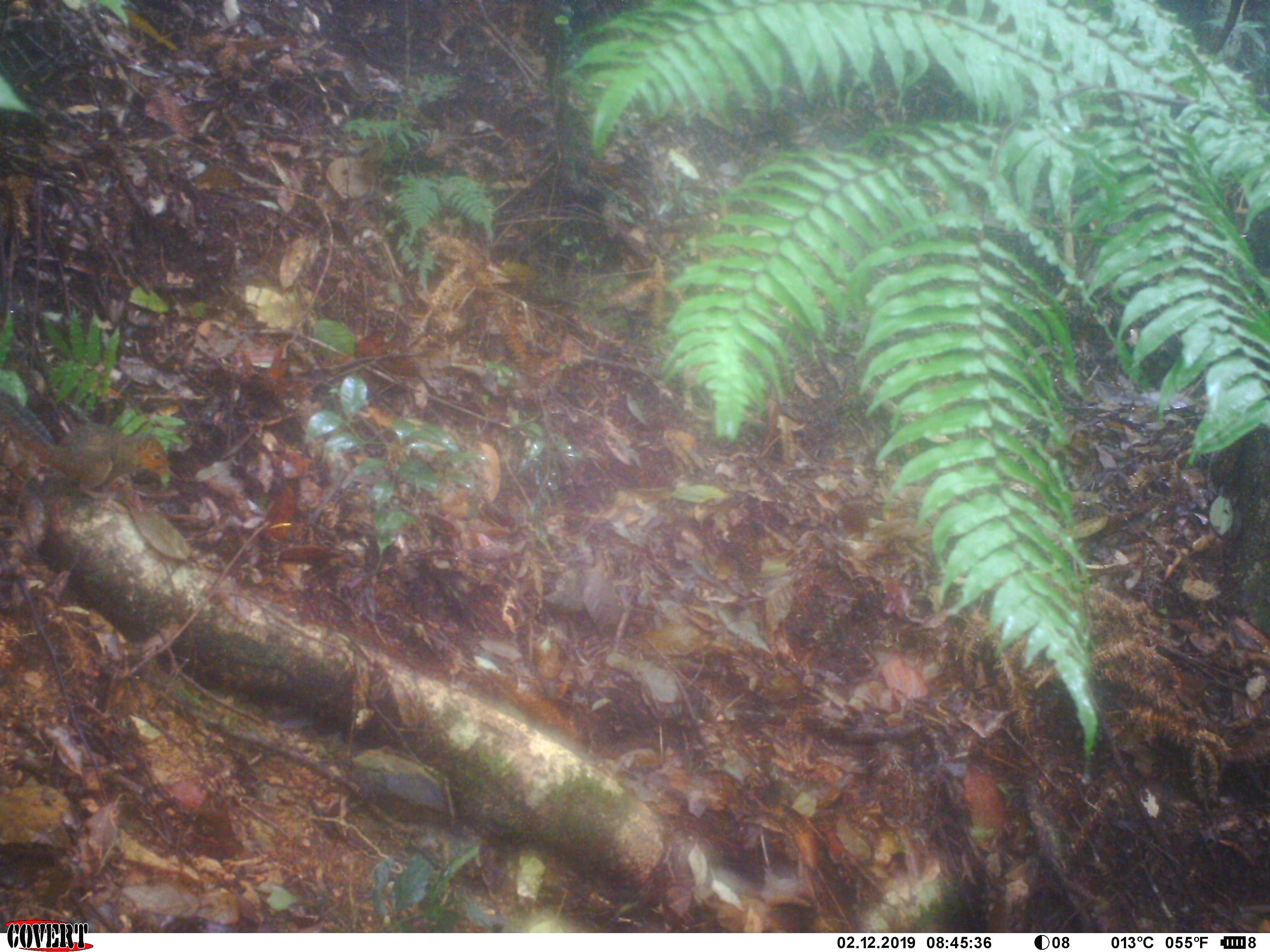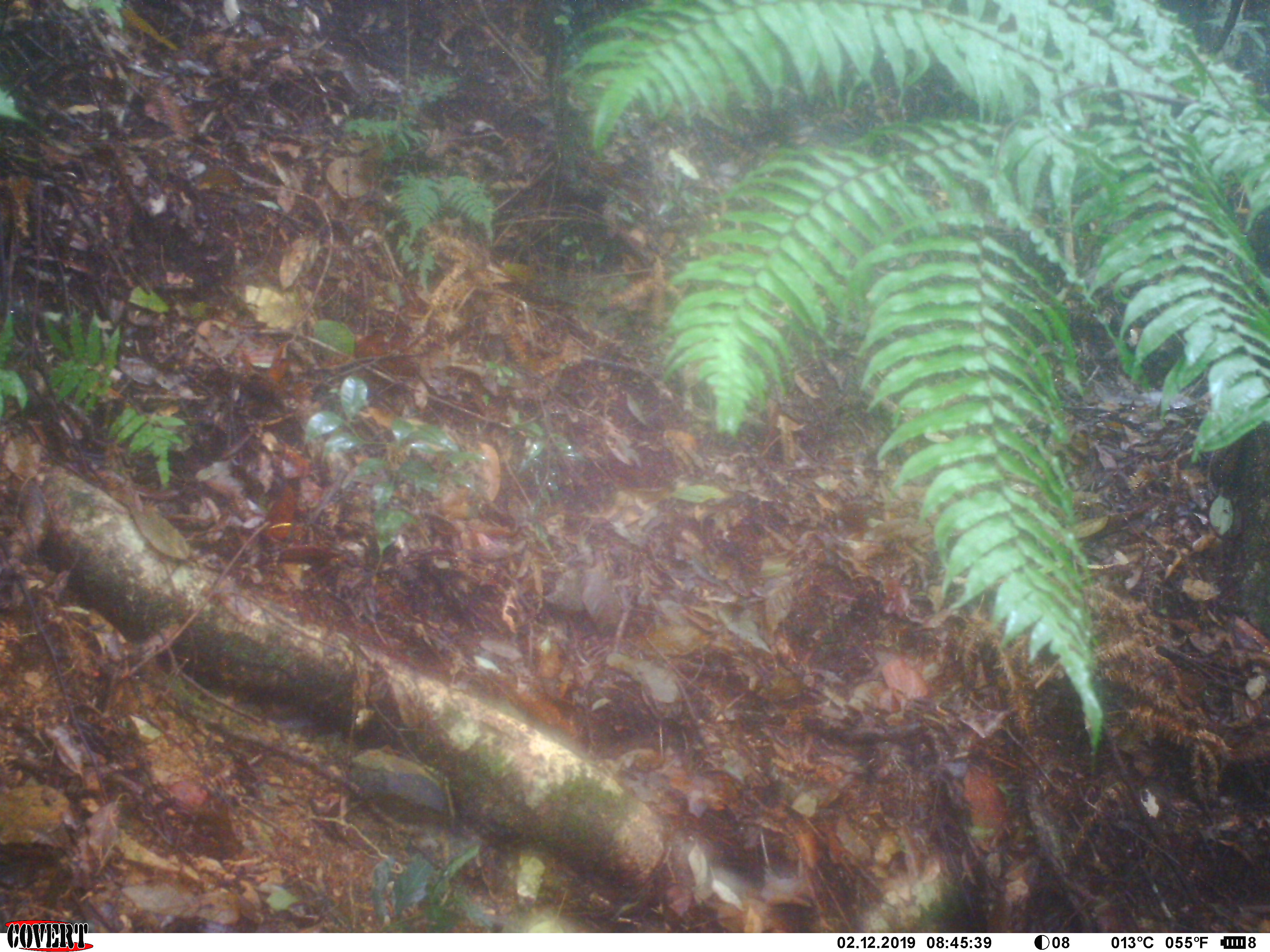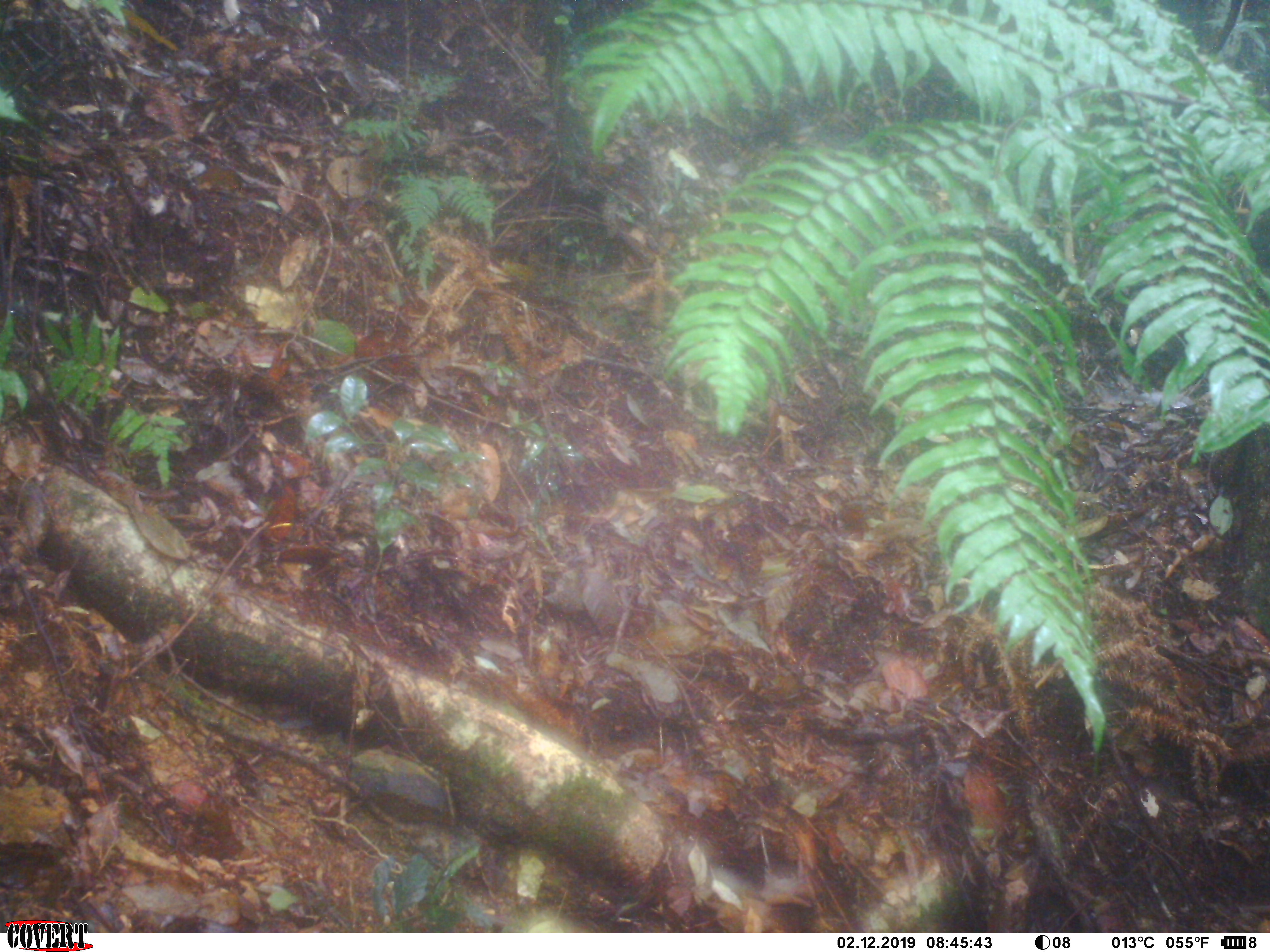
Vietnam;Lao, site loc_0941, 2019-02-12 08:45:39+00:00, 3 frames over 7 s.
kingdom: Animalia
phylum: Chordata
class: Mammalia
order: Rodentia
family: Sciuridae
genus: Dremomys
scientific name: Dremomys rufigenis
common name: red-cheeked squirrel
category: red cheeked squirrel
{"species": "red cheeked squirrel (red-cheeked squirrel) (Dremomys rufigenis)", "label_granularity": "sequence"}